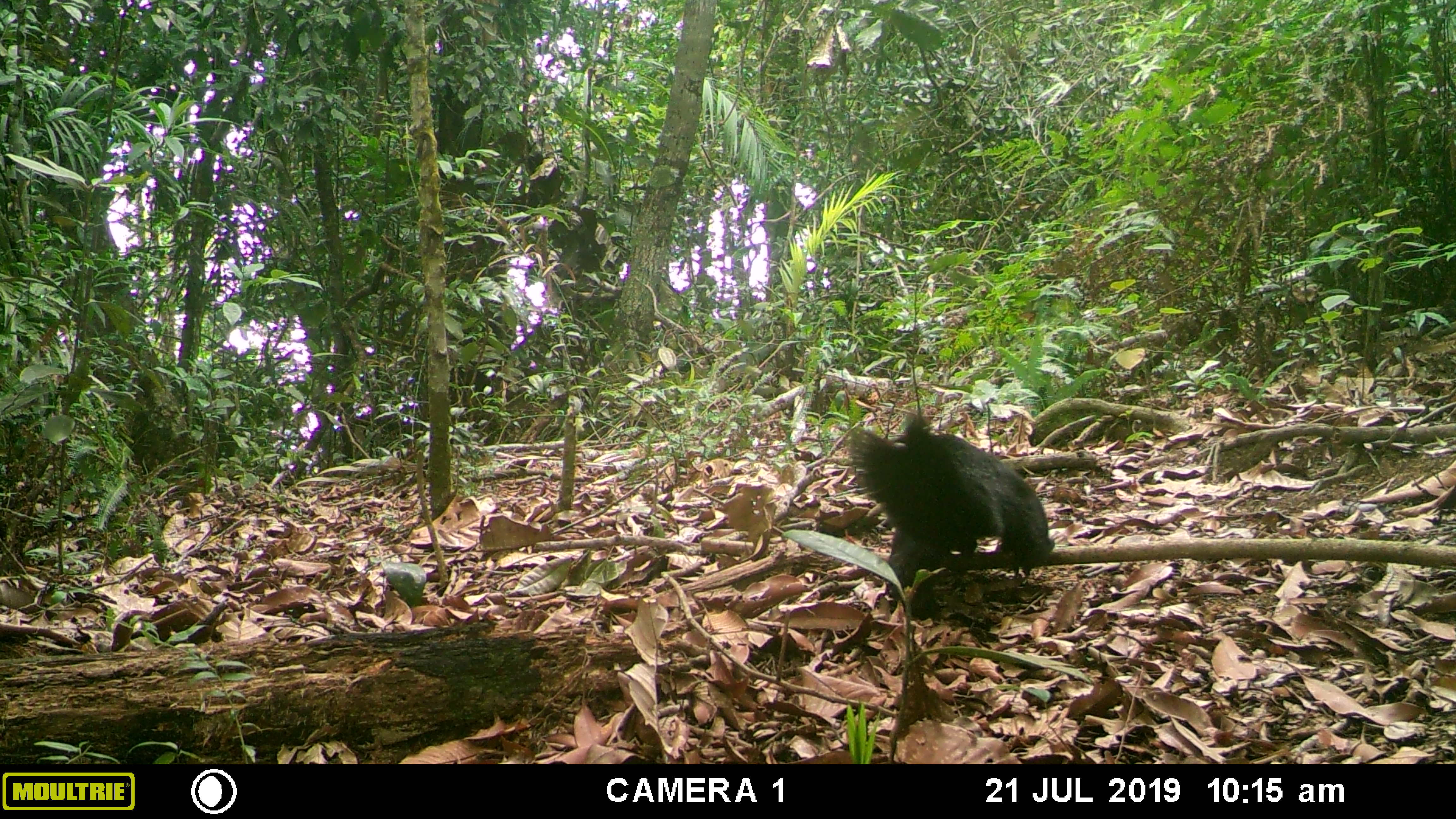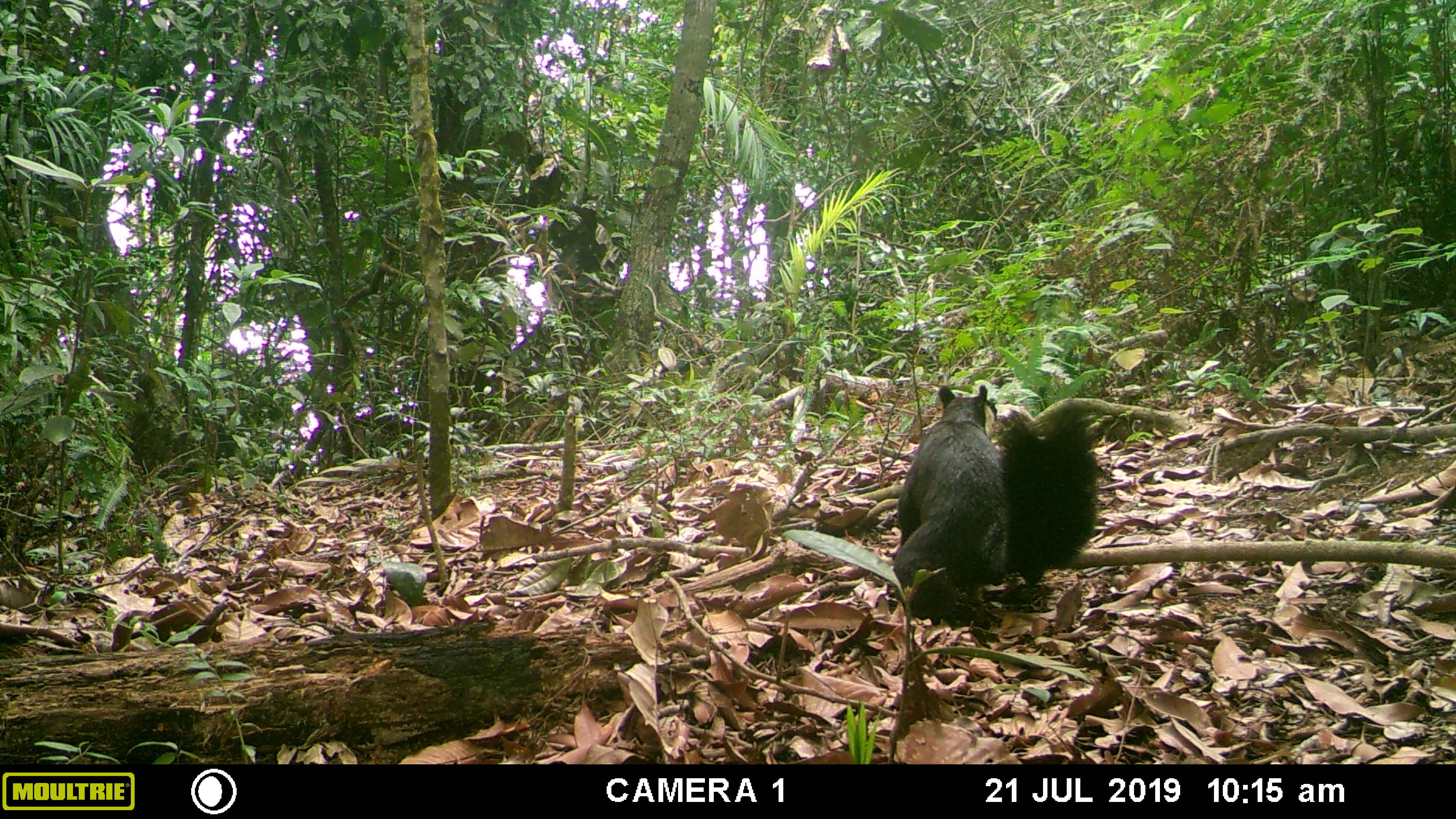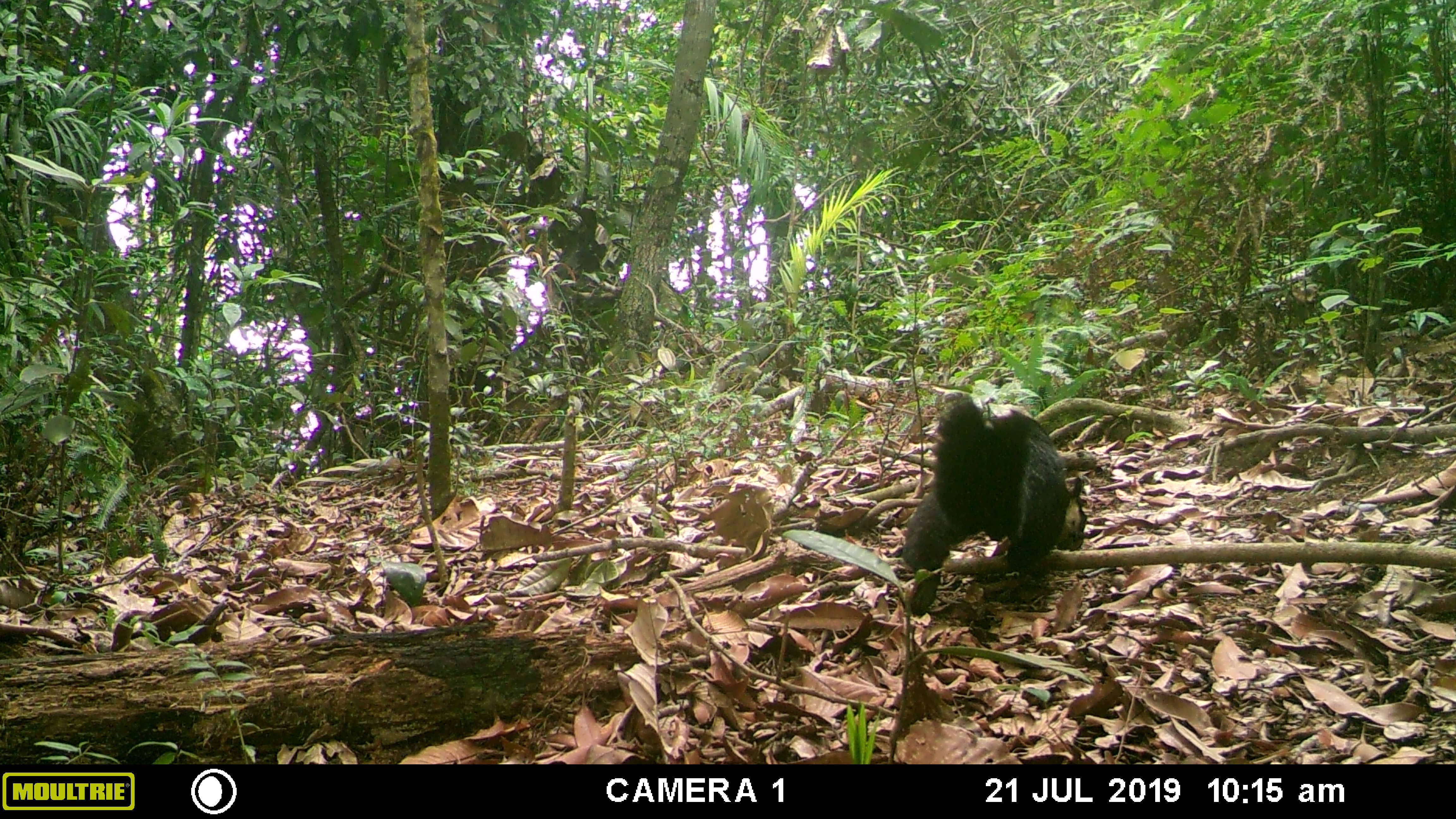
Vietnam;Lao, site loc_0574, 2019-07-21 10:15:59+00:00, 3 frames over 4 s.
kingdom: Animalia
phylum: Chordata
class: Mammalia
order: Rodentia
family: Sciuridae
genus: Ratufa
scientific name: Ratufa bicolor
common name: black giant squirrel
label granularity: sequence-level